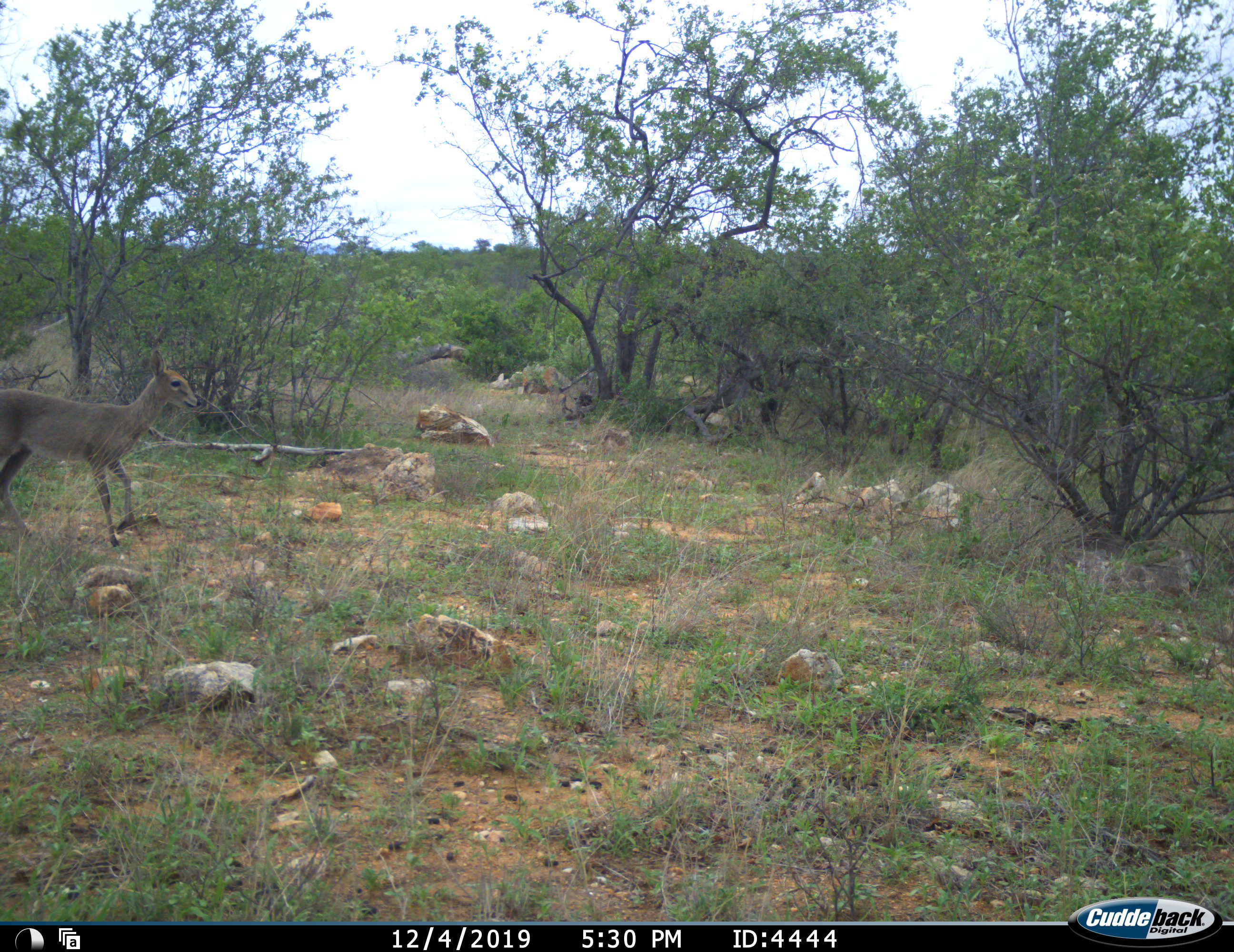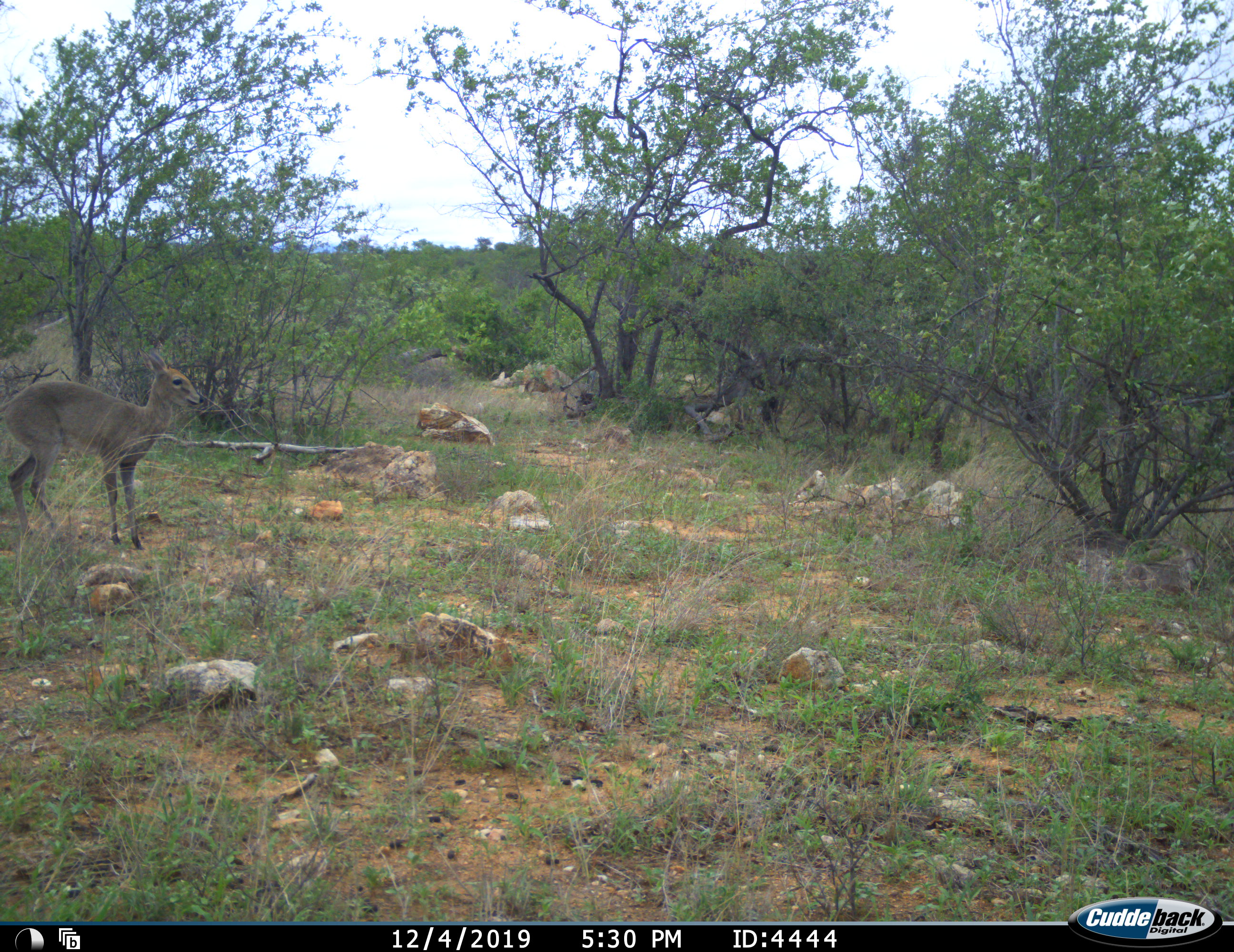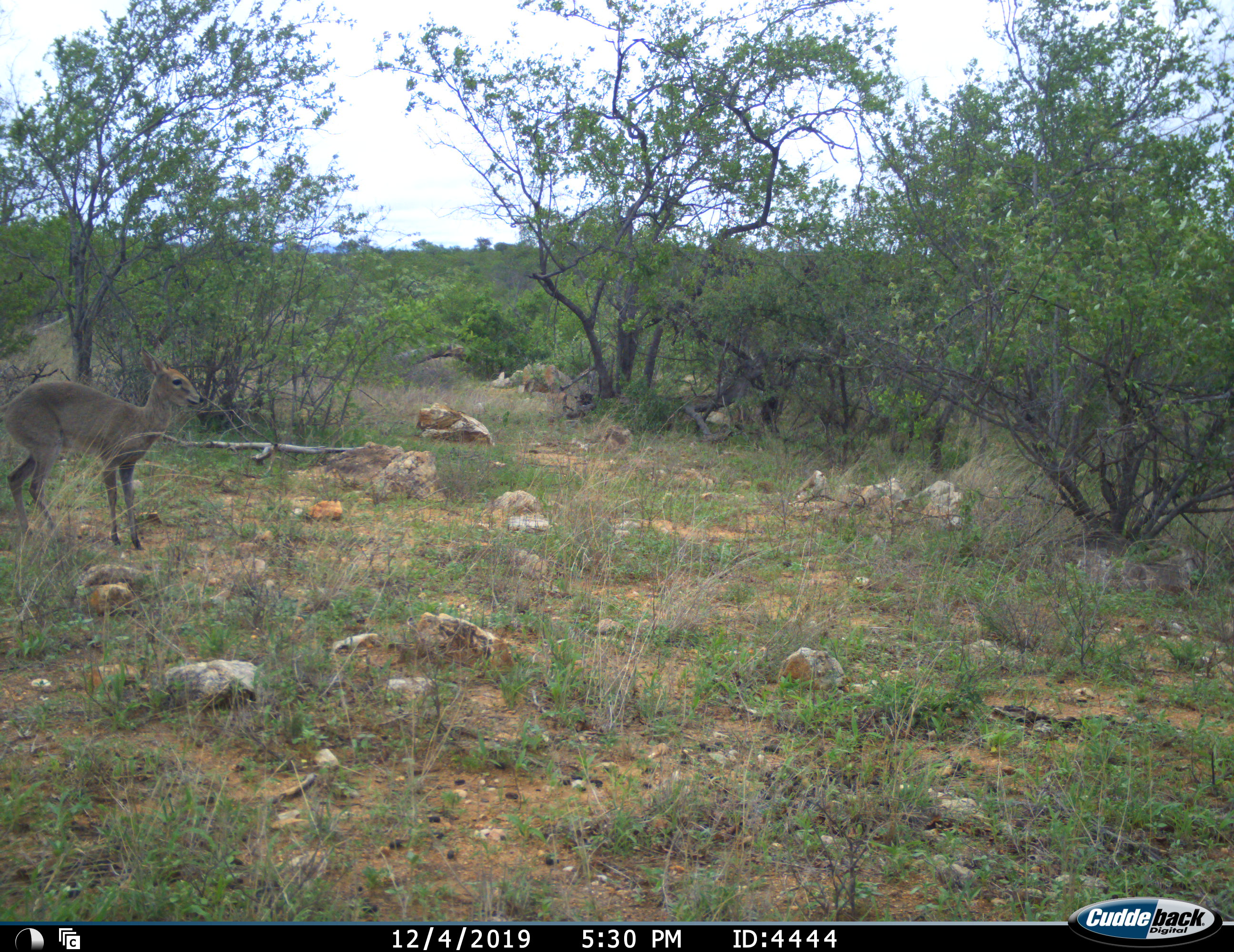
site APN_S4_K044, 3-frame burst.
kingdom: Animalia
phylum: Chordata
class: Mammalia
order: Artiodactyla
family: Bovidae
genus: Sylvicapra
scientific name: Sylvicapra grimmia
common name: common duiker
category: duikercommongrey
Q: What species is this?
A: Duikercommongrey (common duiker) (Sylvicapra grimmia).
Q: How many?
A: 1.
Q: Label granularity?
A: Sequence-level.